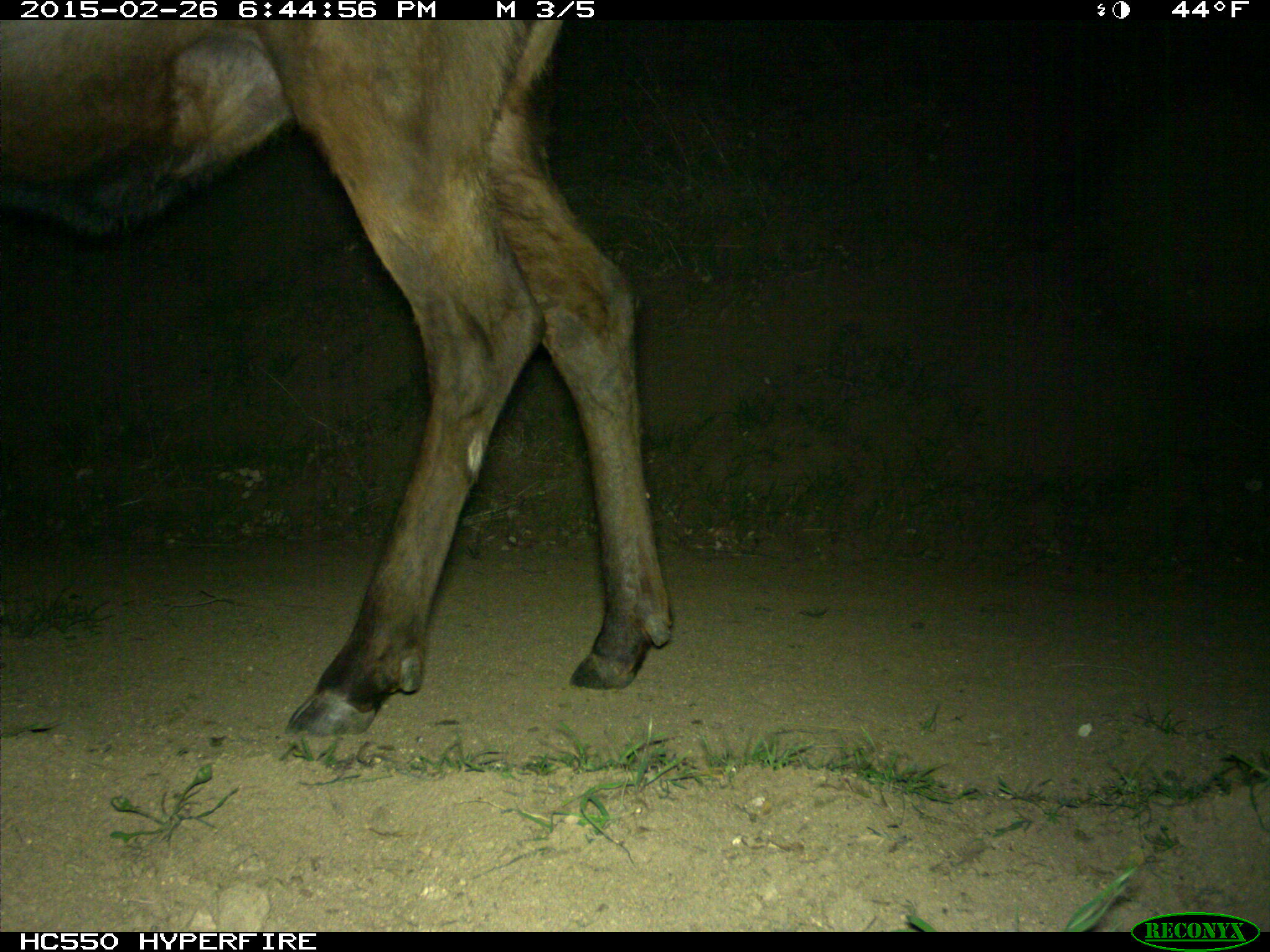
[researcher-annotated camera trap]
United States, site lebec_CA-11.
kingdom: Animalia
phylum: Chordata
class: Mammalia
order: Artiodactyla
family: Cervidae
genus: Cervus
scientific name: Cervus canadensis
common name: elk